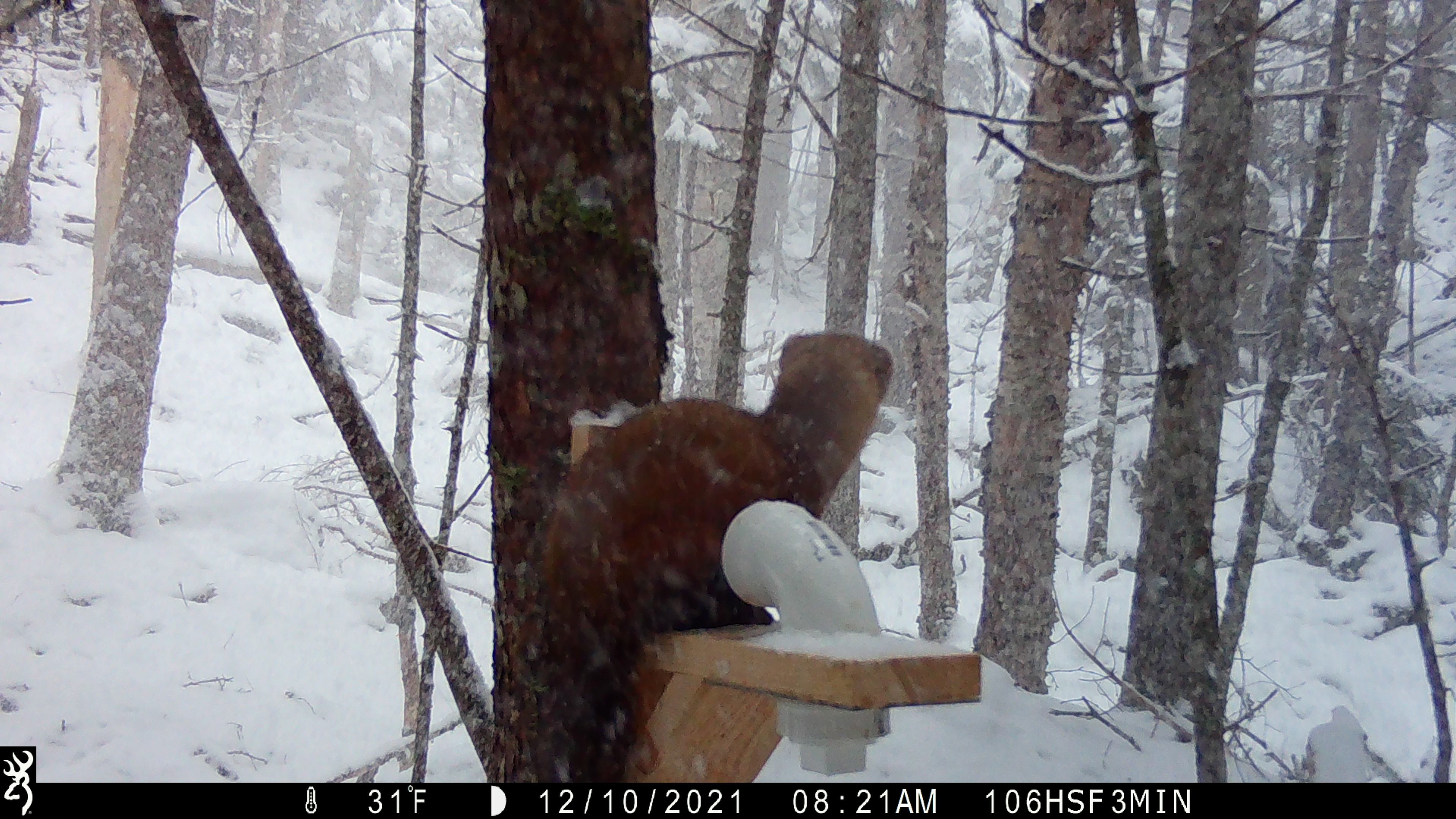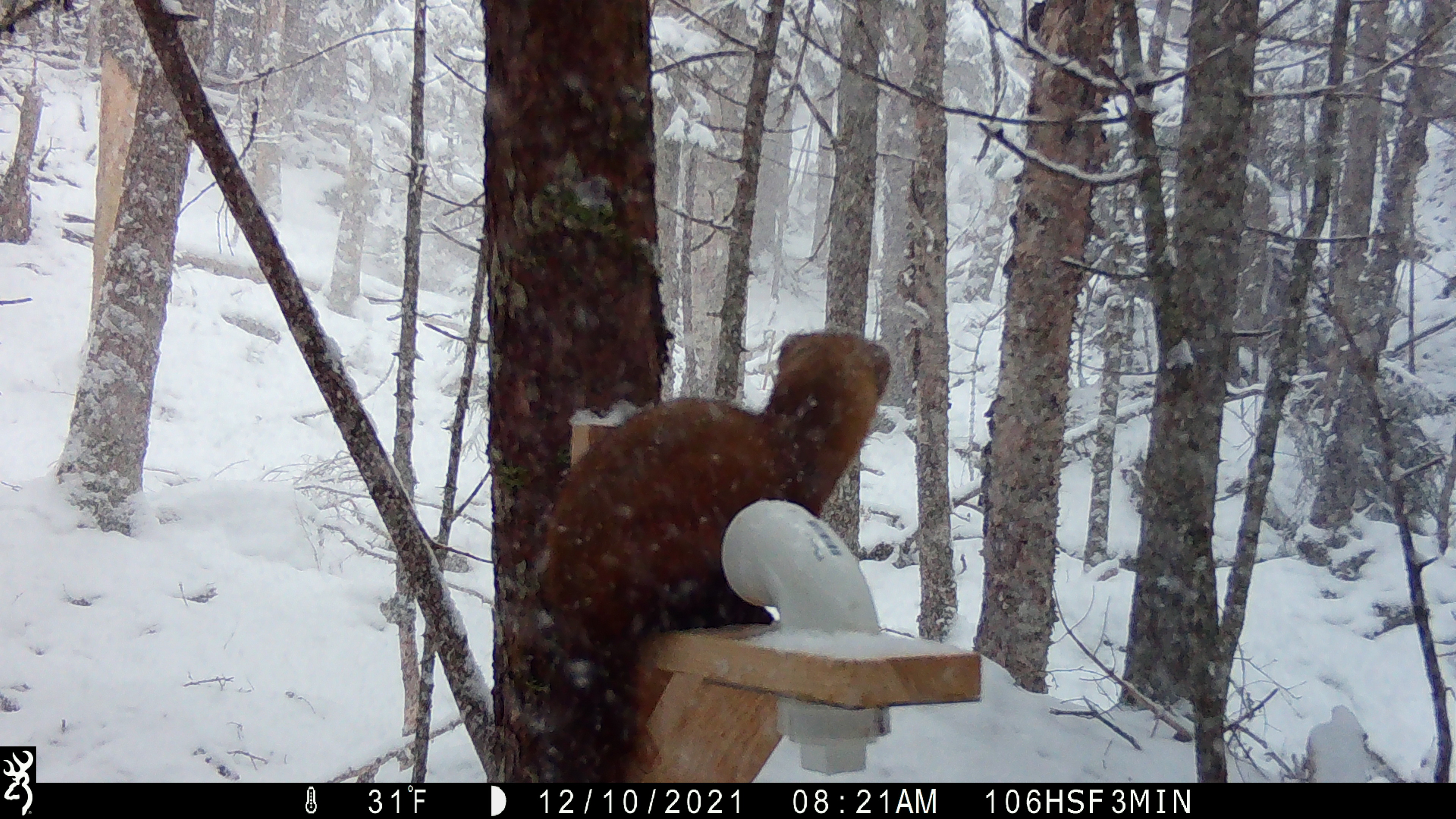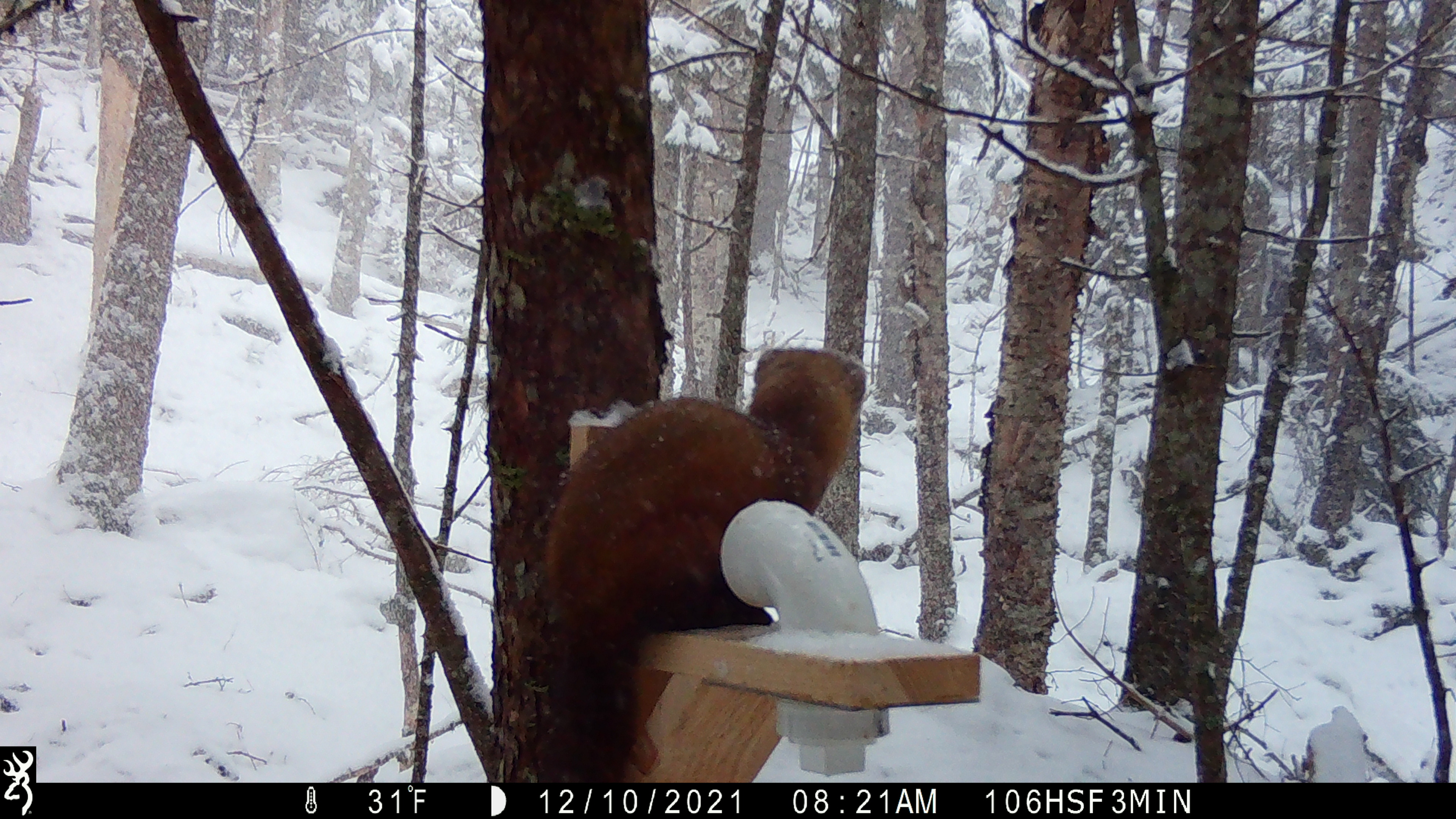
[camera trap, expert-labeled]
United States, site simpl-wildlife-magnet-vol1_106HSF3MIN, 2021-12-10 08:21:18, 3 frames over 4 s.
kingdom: Animalia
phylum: Chordata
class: Mammalia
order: Carnivora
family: Mustelidae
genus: Martes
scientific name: Martes americana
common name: american marten